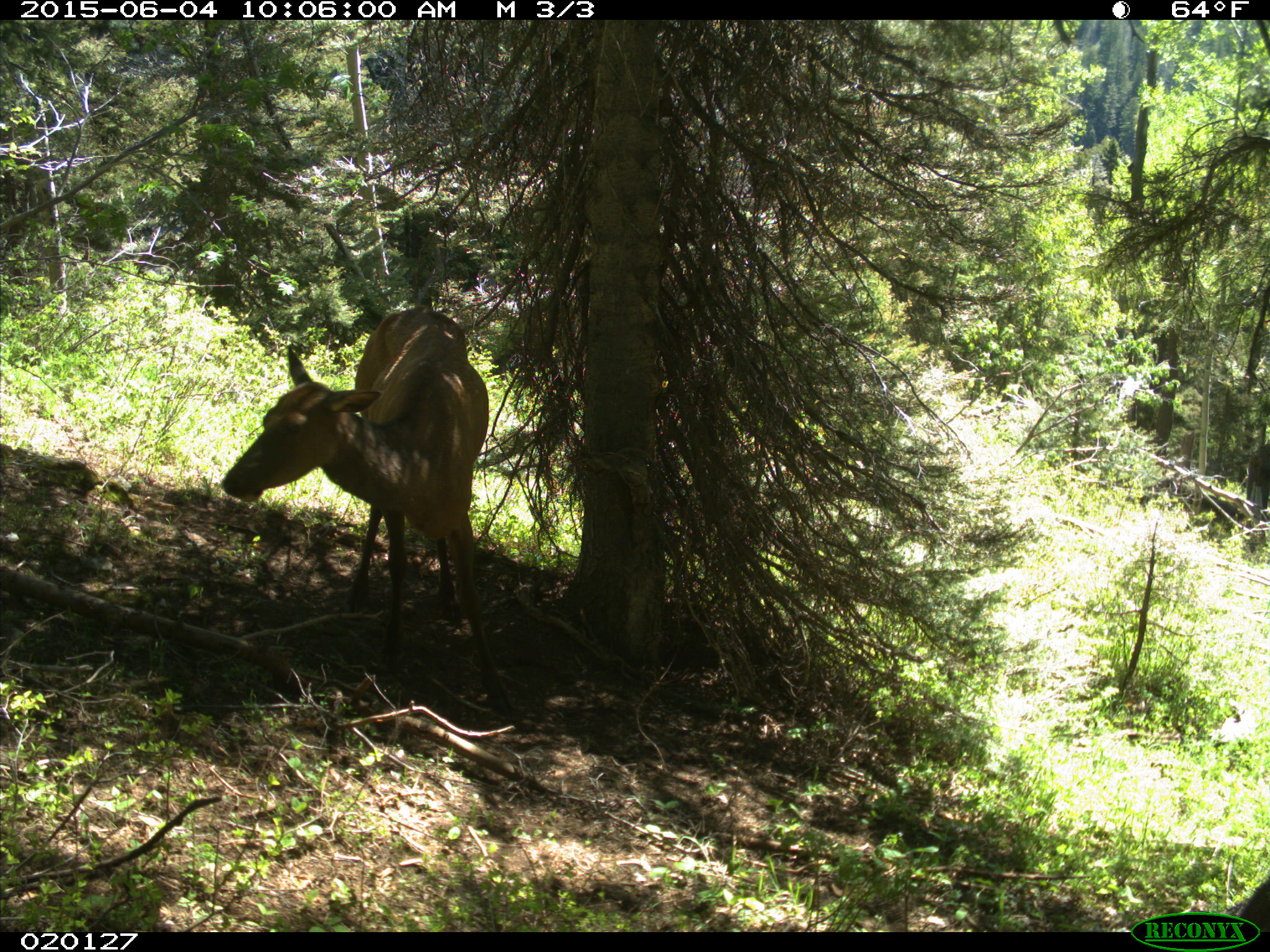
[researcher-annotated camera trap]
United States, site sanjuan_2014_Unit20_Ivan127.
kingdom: Animalia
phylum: Chordata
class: Mammalia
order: Artiodactyla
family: Cervidae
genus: Cervus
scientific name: Cervus elaphus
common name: red deer